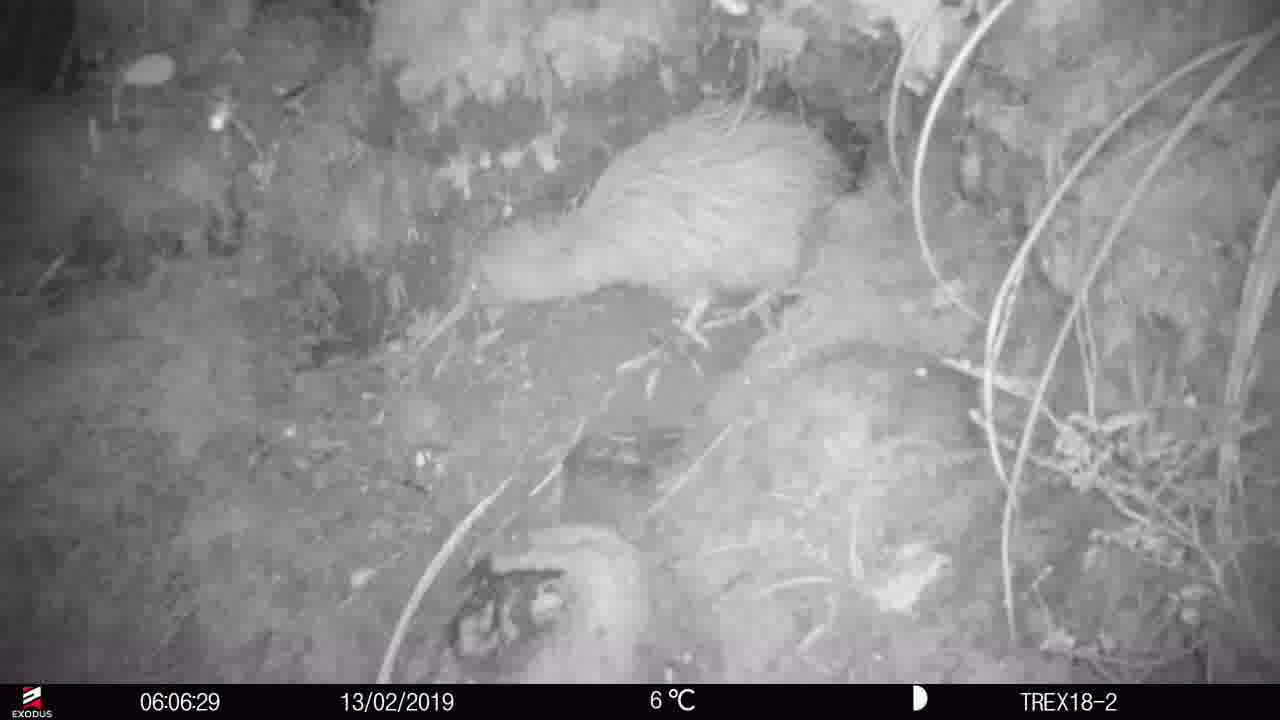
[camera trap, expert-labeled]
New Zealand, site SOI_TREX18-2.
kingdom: Animalia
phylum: Chordata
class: Aves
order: Apterygiformes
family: Apterygidae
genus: Apteryx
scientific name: Apteryx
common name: kiwi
Kiwi (Apteryx).